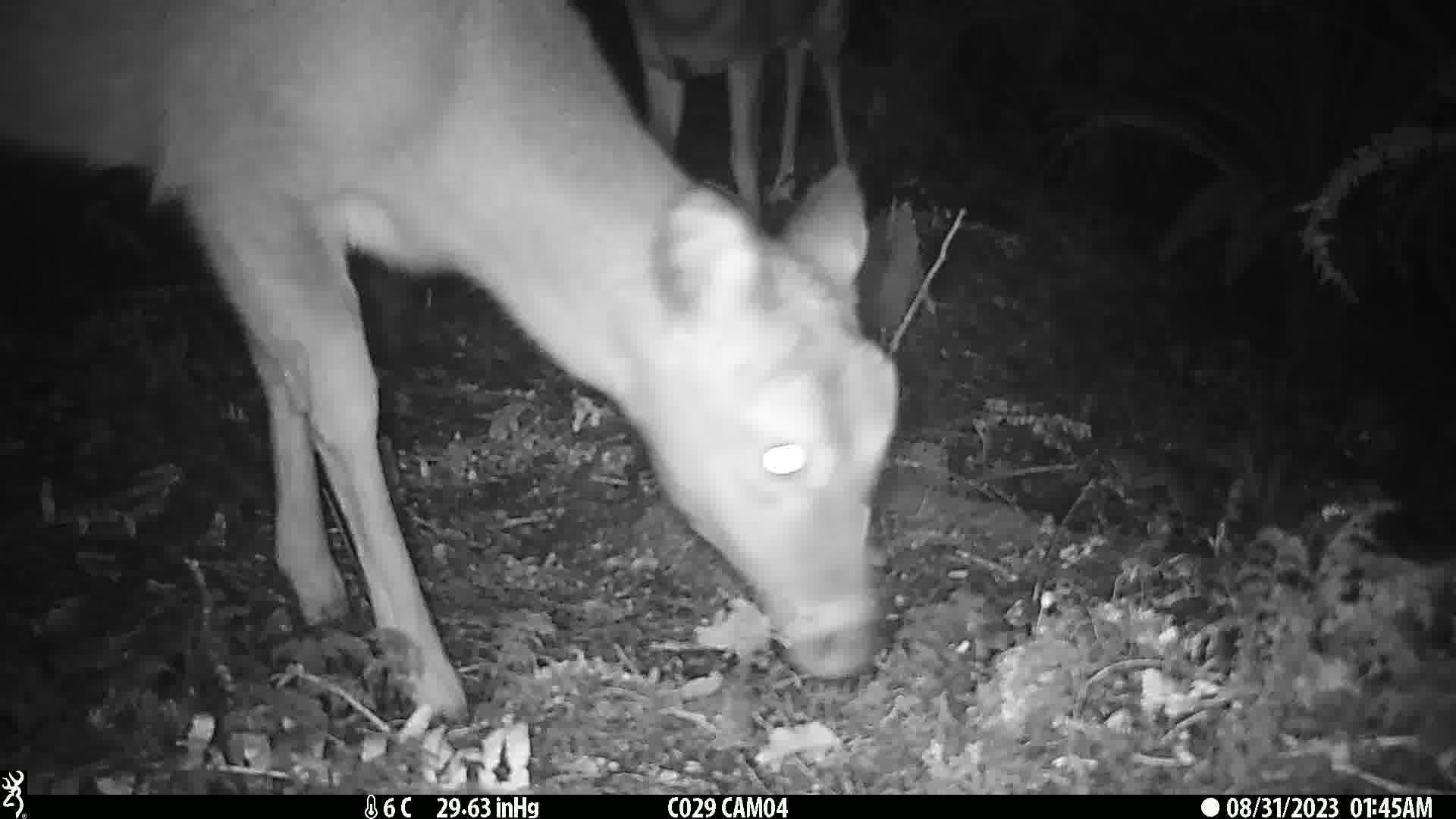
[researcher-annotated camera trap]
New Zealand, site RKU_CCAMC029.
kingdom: Animalia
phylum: Chordata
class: Mammalia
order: Artiodactyla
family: Cervidae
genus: Odocoileus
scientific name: Odocoileus virginianus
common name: white-tailed deer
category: white tailed deer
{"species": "white tailed deer (white-tailed deer) (Odocoileus virginianus)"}